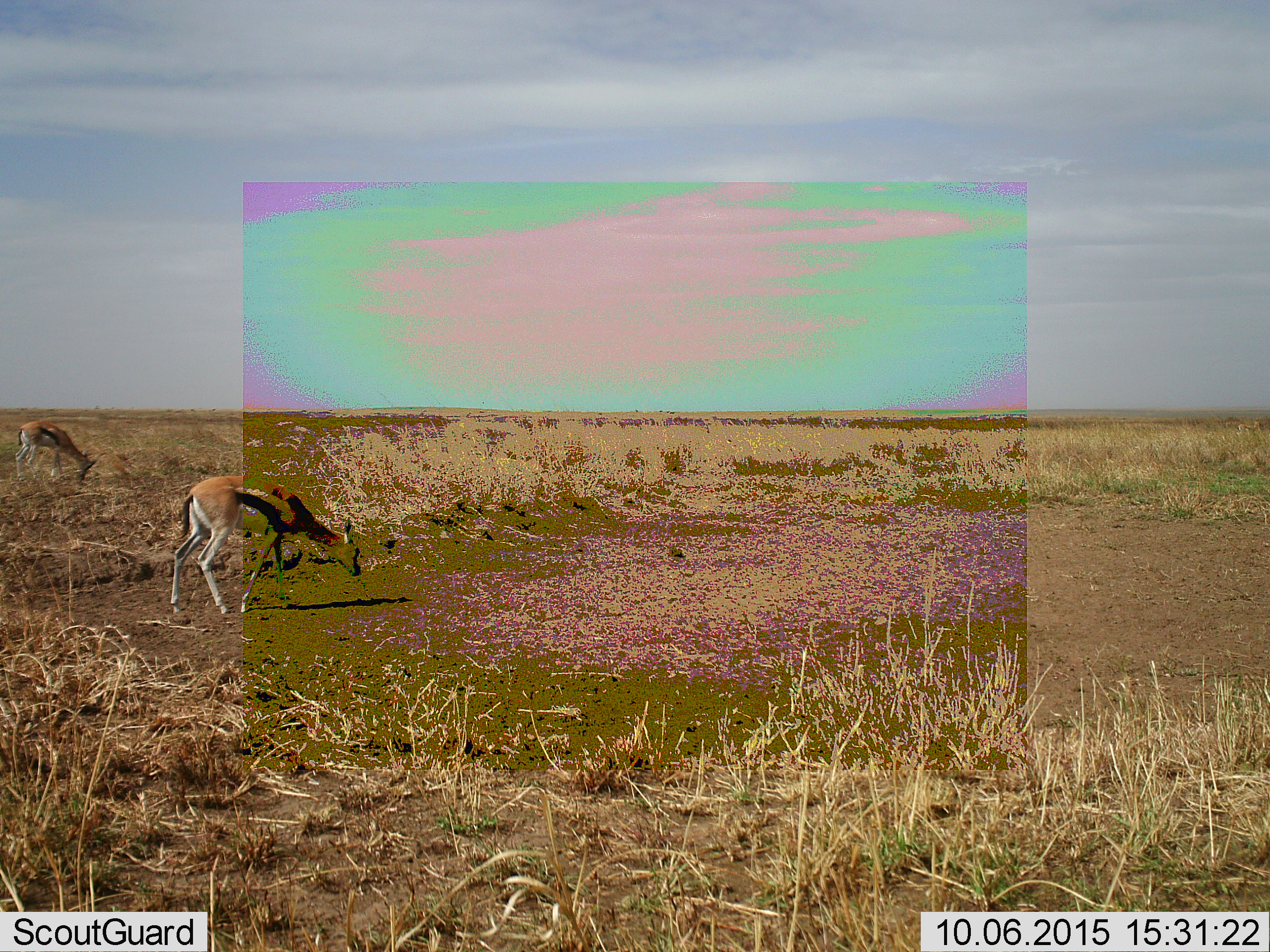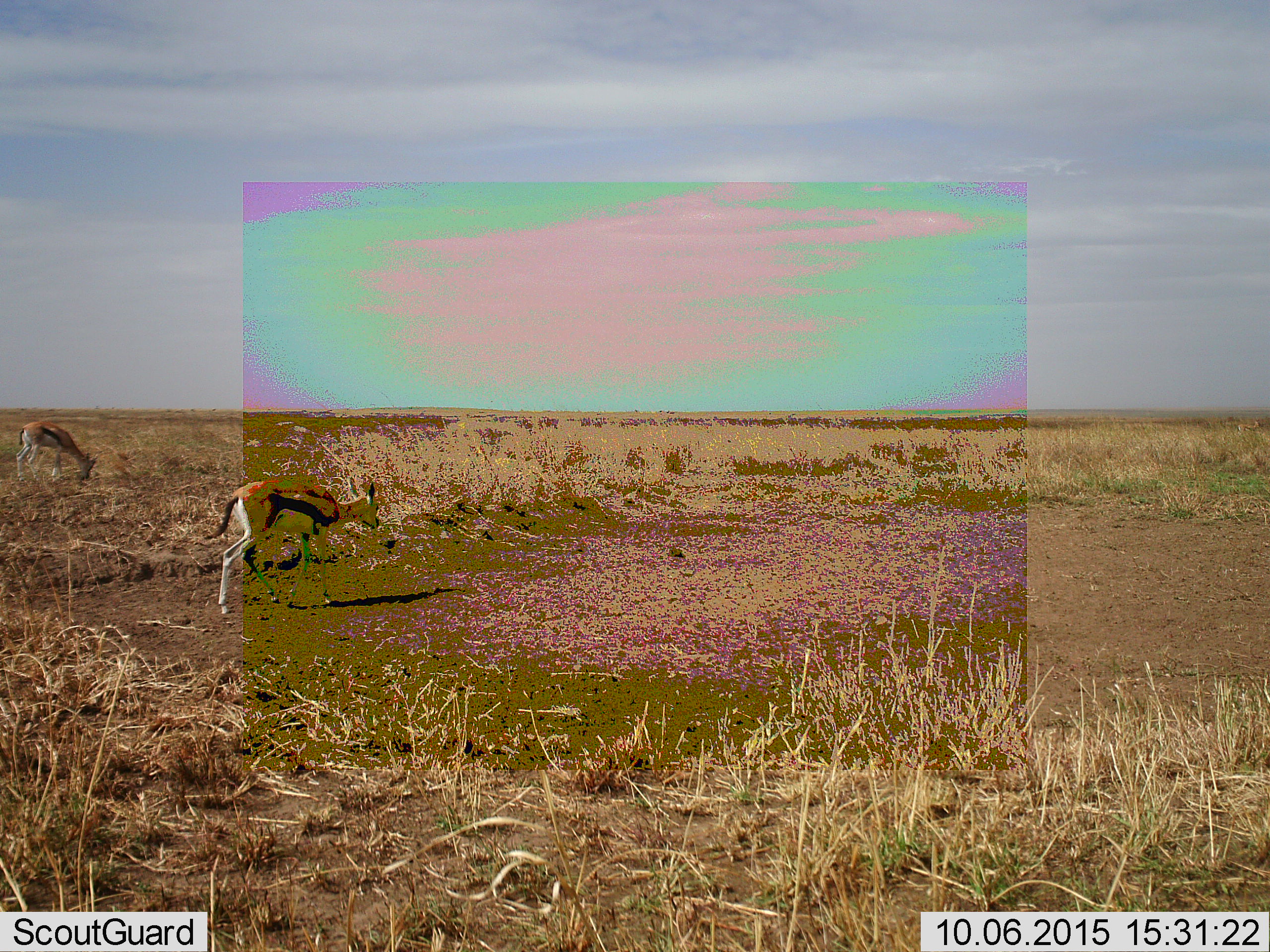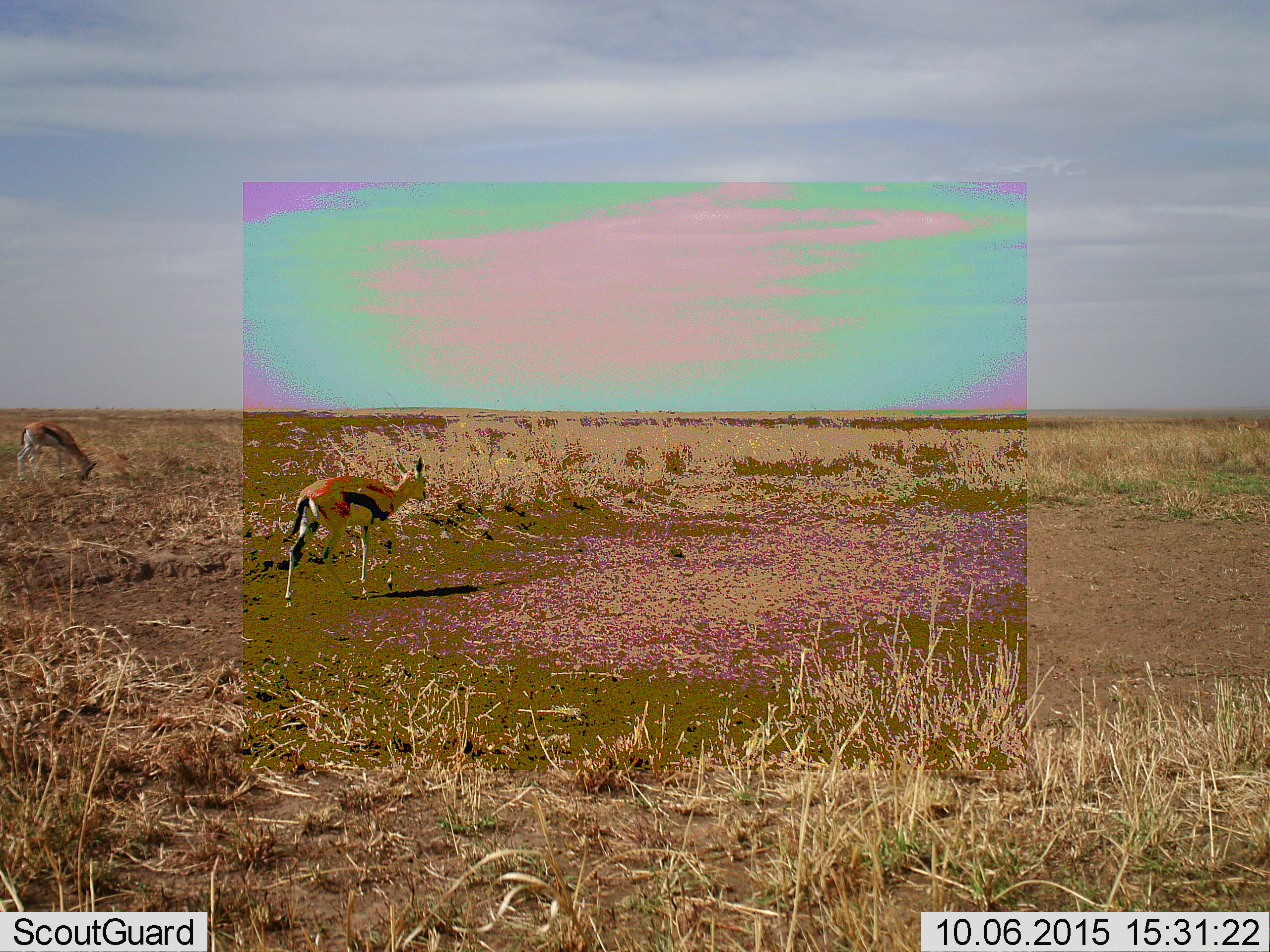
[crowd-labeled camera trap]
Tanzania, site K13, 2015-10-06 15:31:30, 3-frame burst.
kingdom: Animalia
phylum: Chordata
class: Mammalia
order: Artiodactyla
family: Bovidae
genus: Eudorcas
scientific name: Eudorcas thomsonii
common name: thomson's gazelle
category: gazellethomsons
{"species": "gazellethomsons (thomson's gazelle) (Eudorcas thomsonii)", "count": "2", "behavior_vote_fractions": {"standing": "29%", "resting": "0%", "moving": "71%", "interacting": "0%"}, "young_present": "0%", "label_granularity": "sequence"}